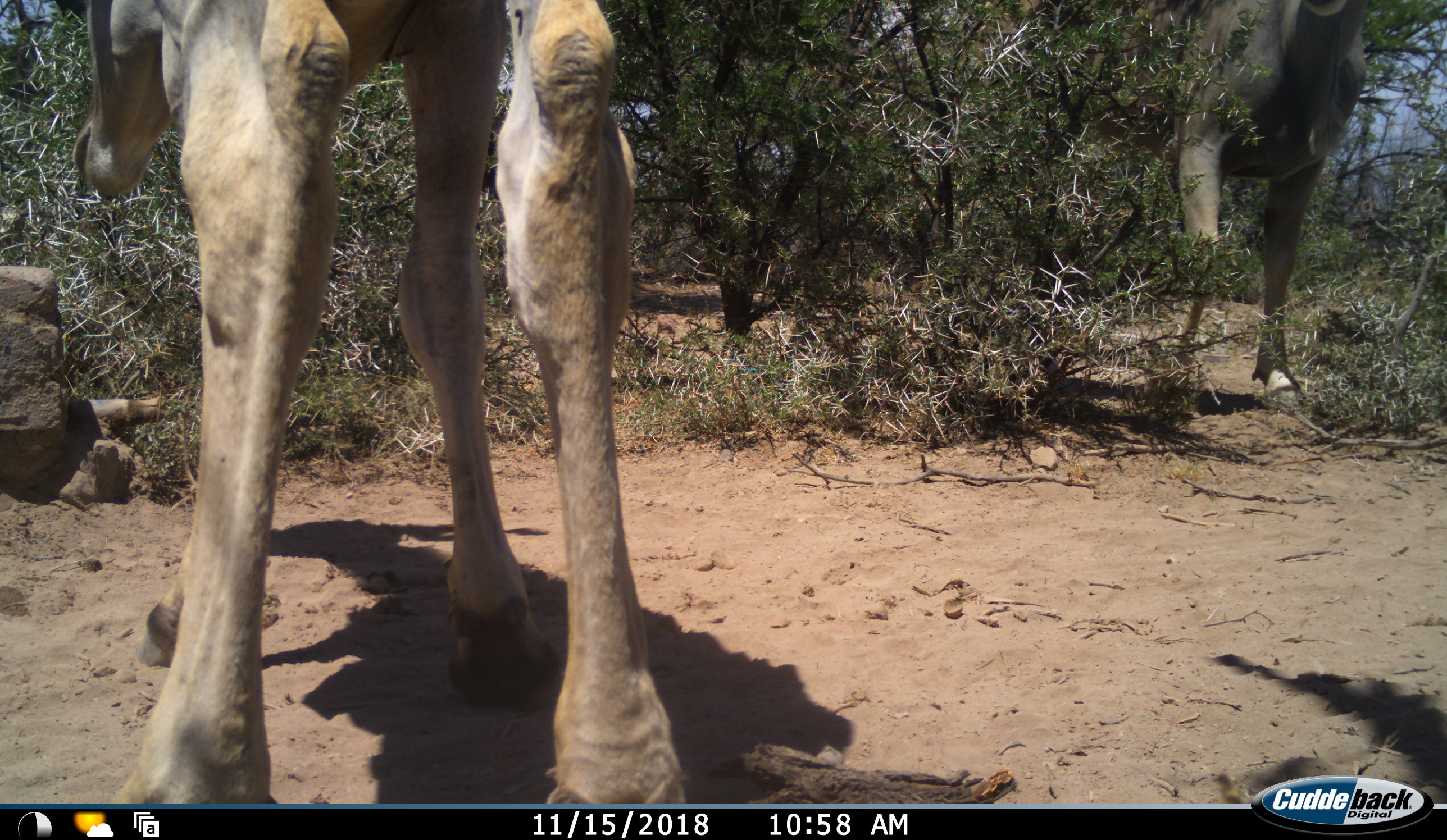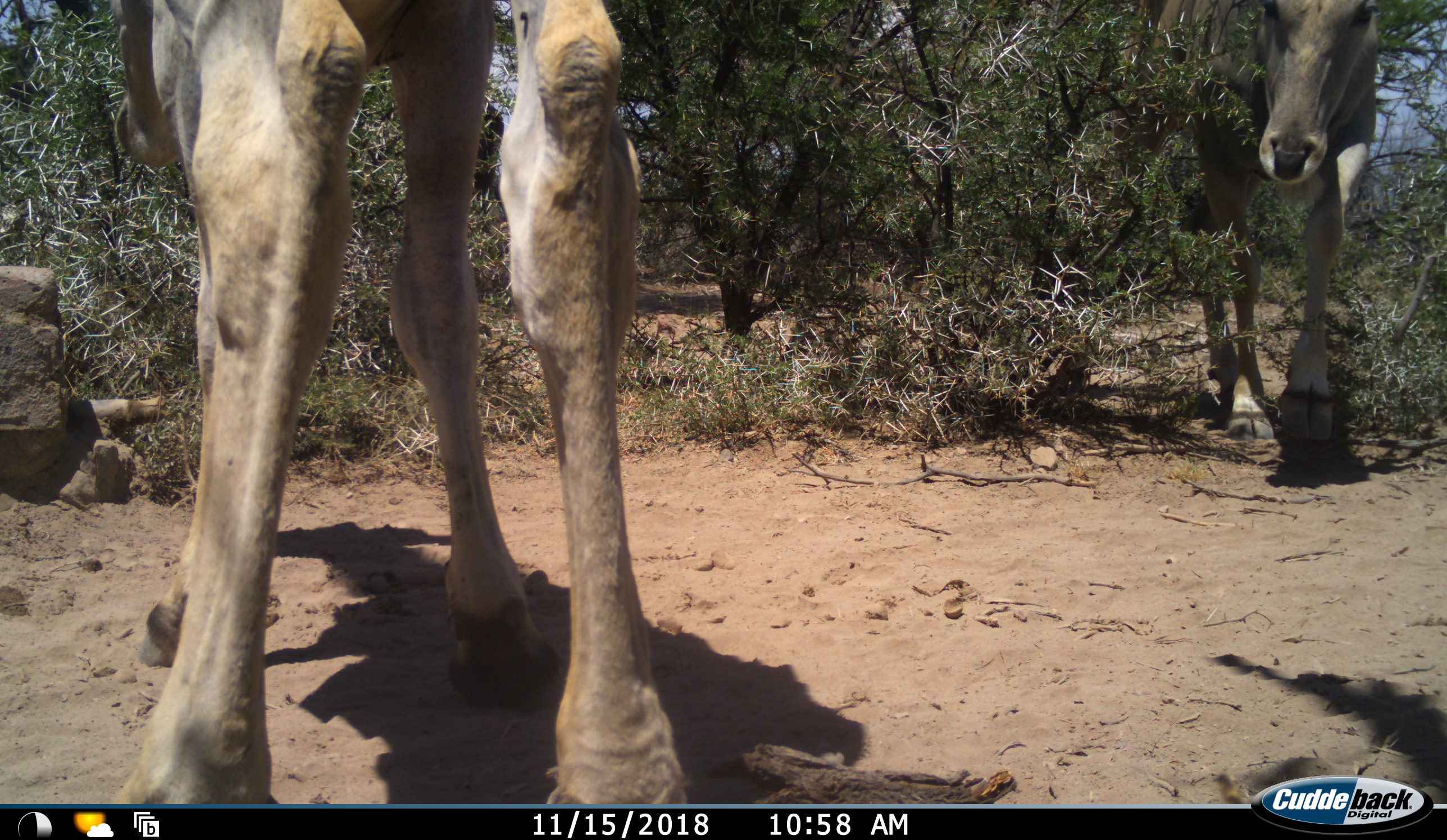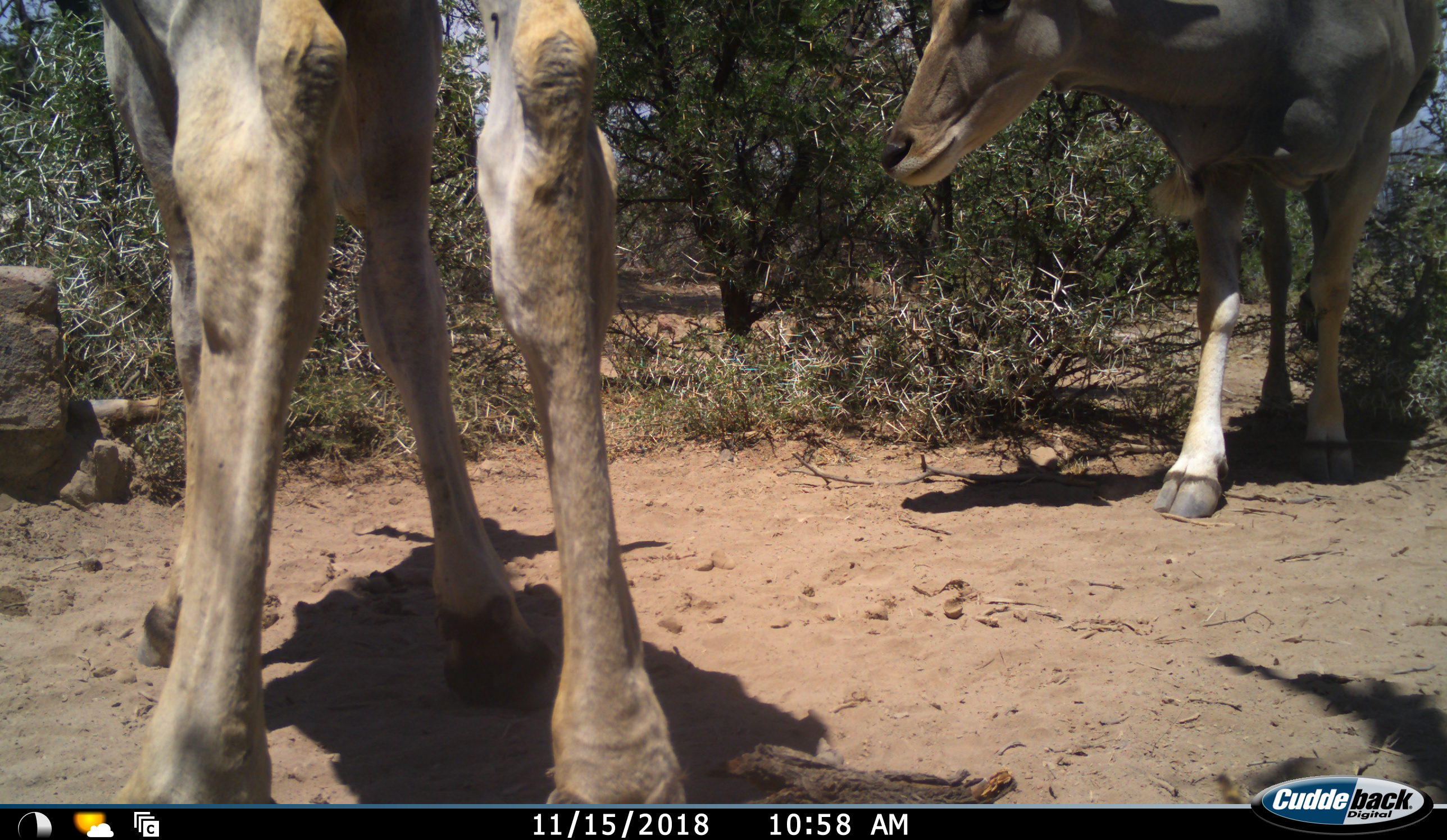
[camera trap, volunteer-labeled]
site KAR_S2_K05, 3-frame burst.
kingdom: Animalia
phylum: Chordata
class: Mammalia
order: Artiodactyla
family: Bovidae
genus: Tragelaphus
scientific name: Tragelaphus oryx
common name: eland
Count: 2.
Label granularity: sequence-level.